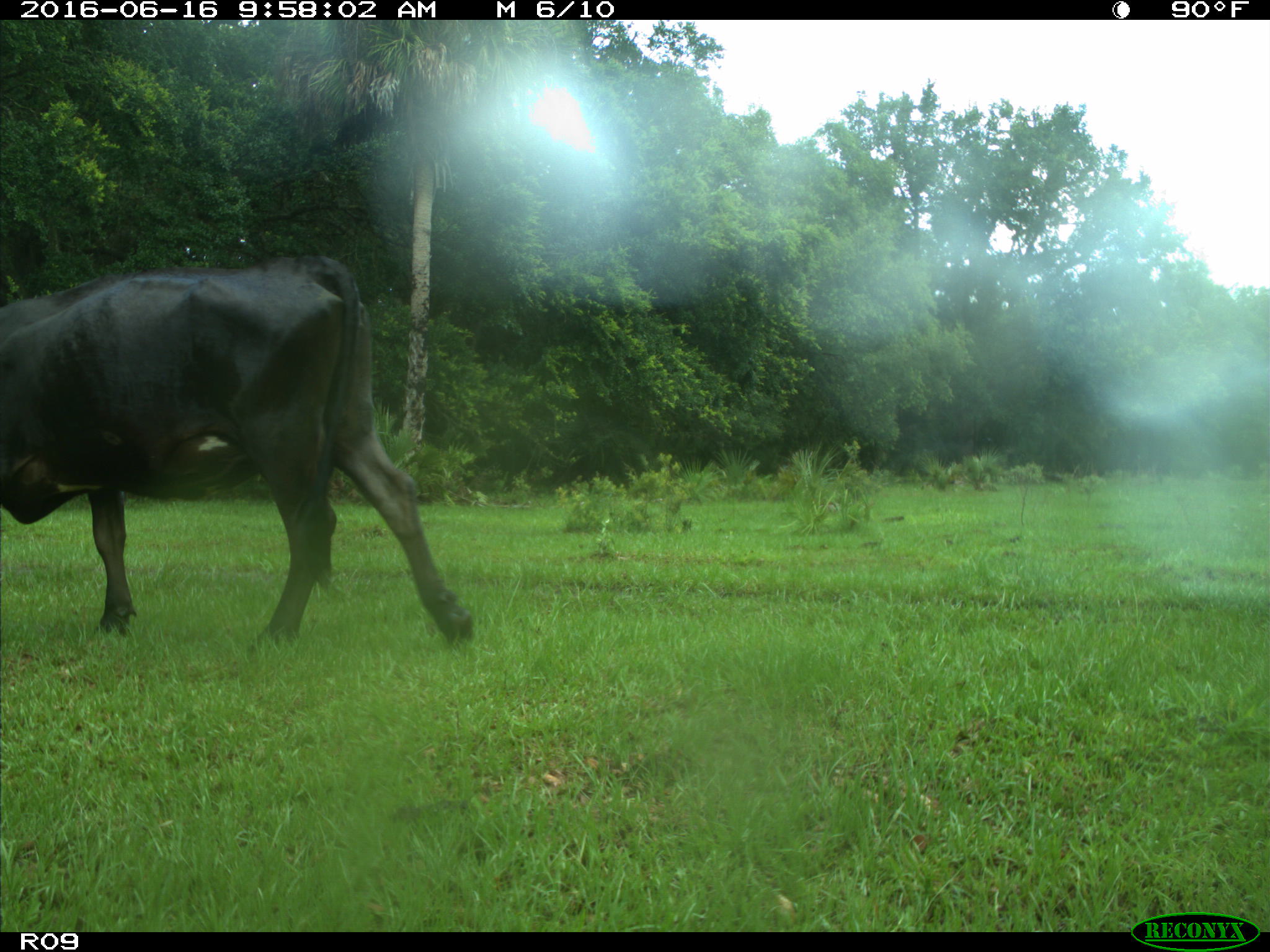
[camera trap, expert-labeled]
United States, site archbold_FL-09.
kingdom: Animalia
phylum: Chordata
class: Mammalia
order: Artiodactyla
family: Bovidae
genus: Bos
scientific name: Bos taurus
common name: domestic cow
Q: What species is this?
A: Bos taurus (domestic cow).